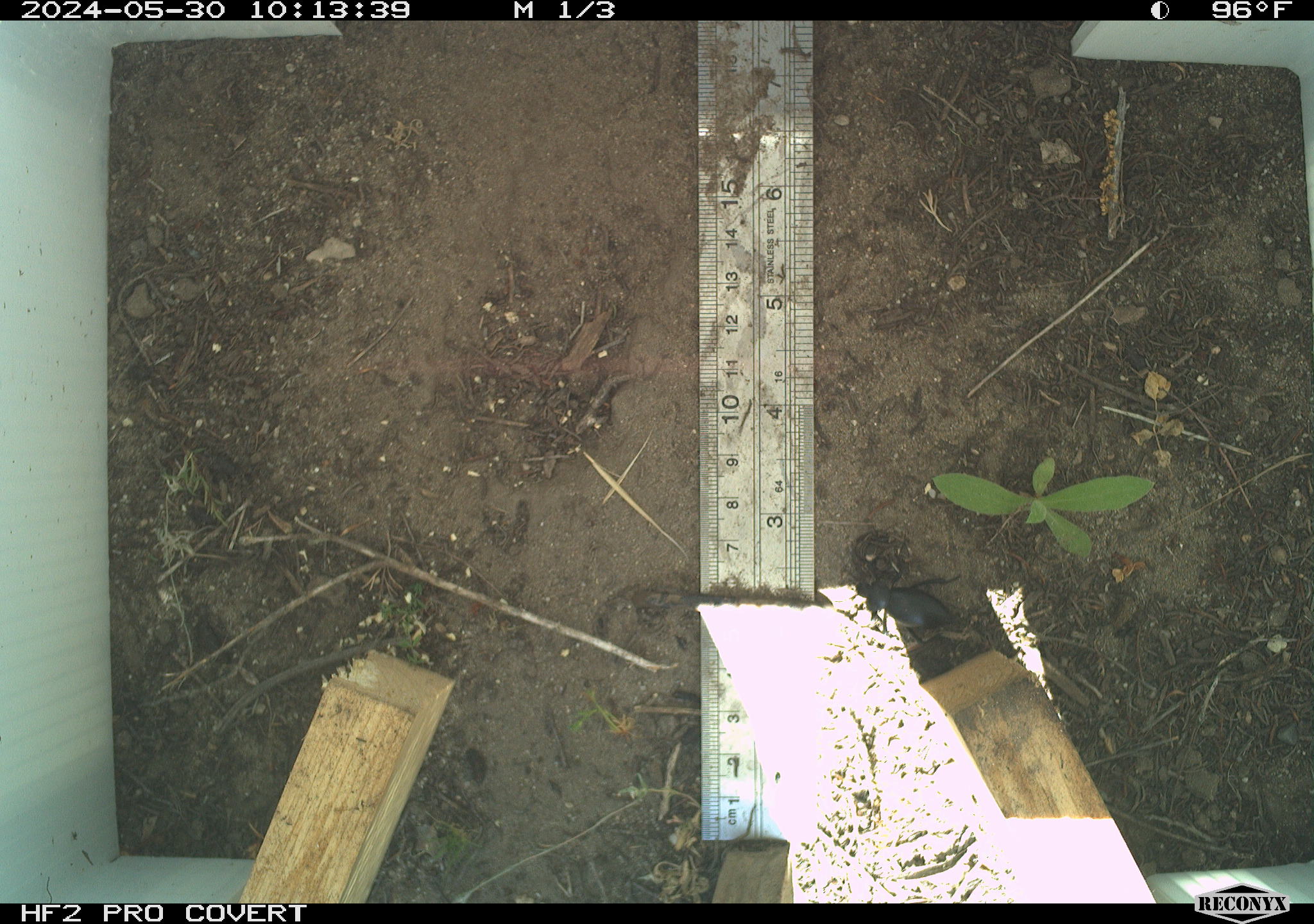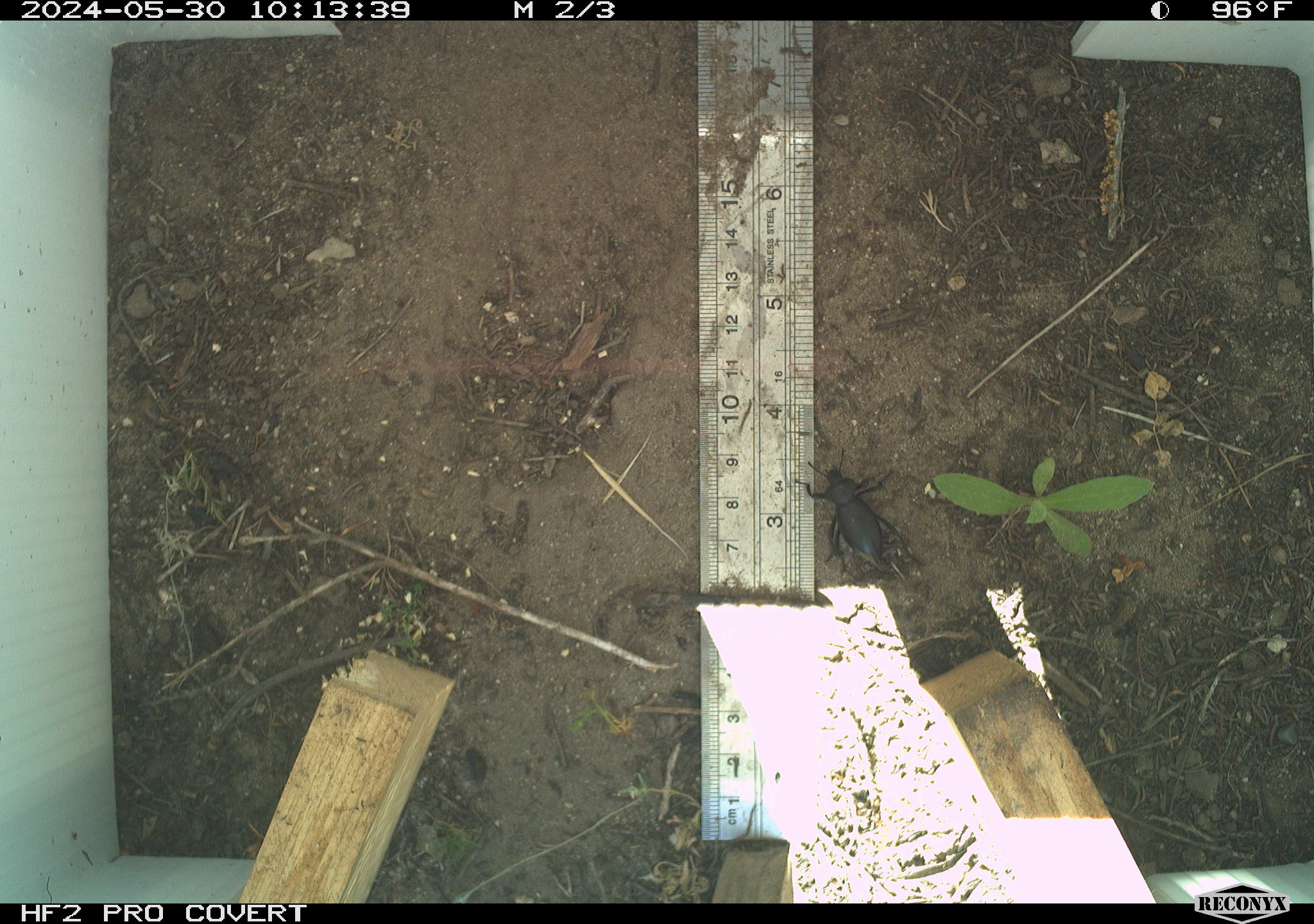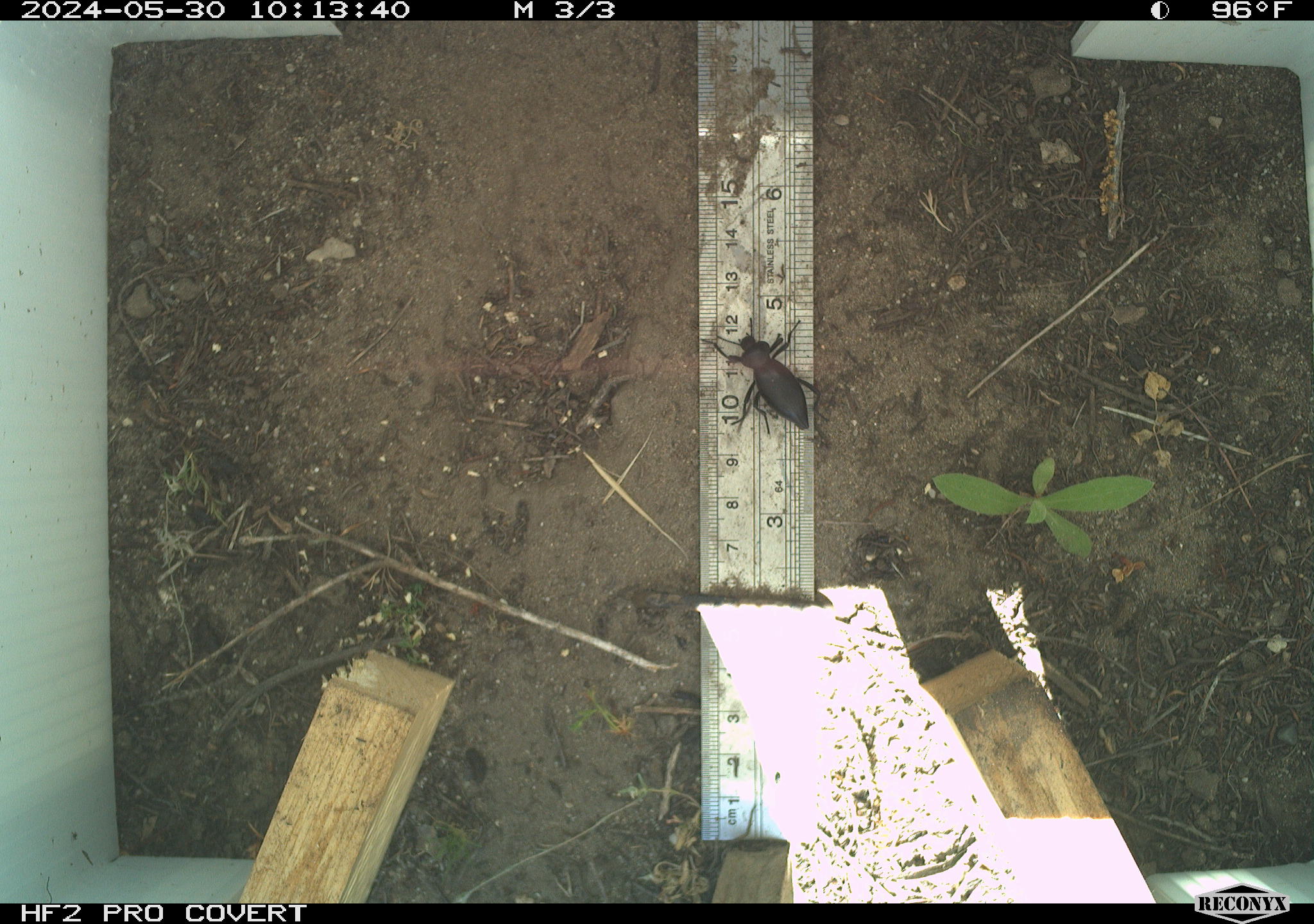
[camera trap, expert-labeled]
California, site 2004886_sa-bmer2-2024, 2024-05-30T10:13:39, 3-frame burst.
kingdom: Animalia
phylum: Arthropoda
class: Insecta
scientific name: Insecta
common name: insect